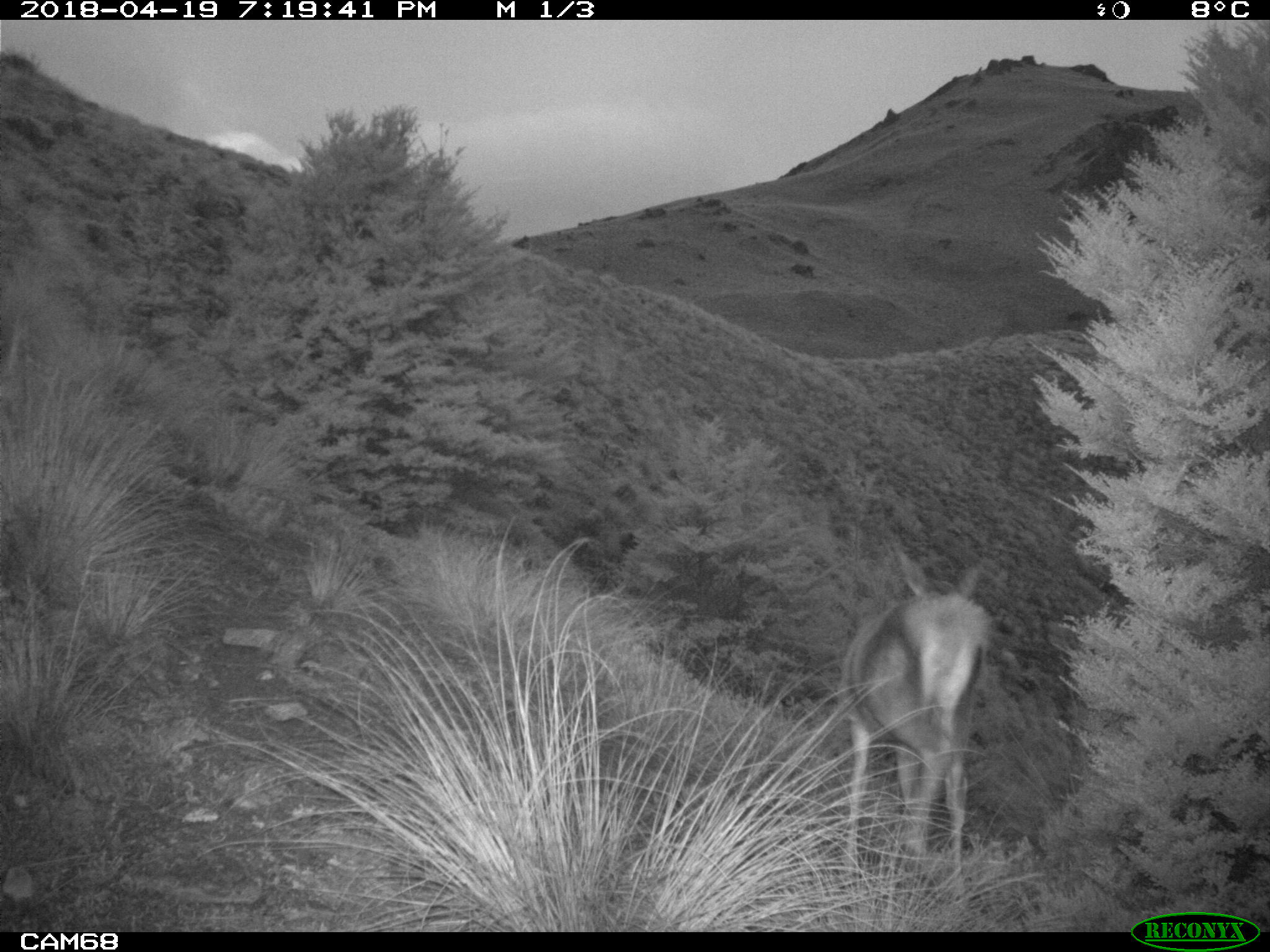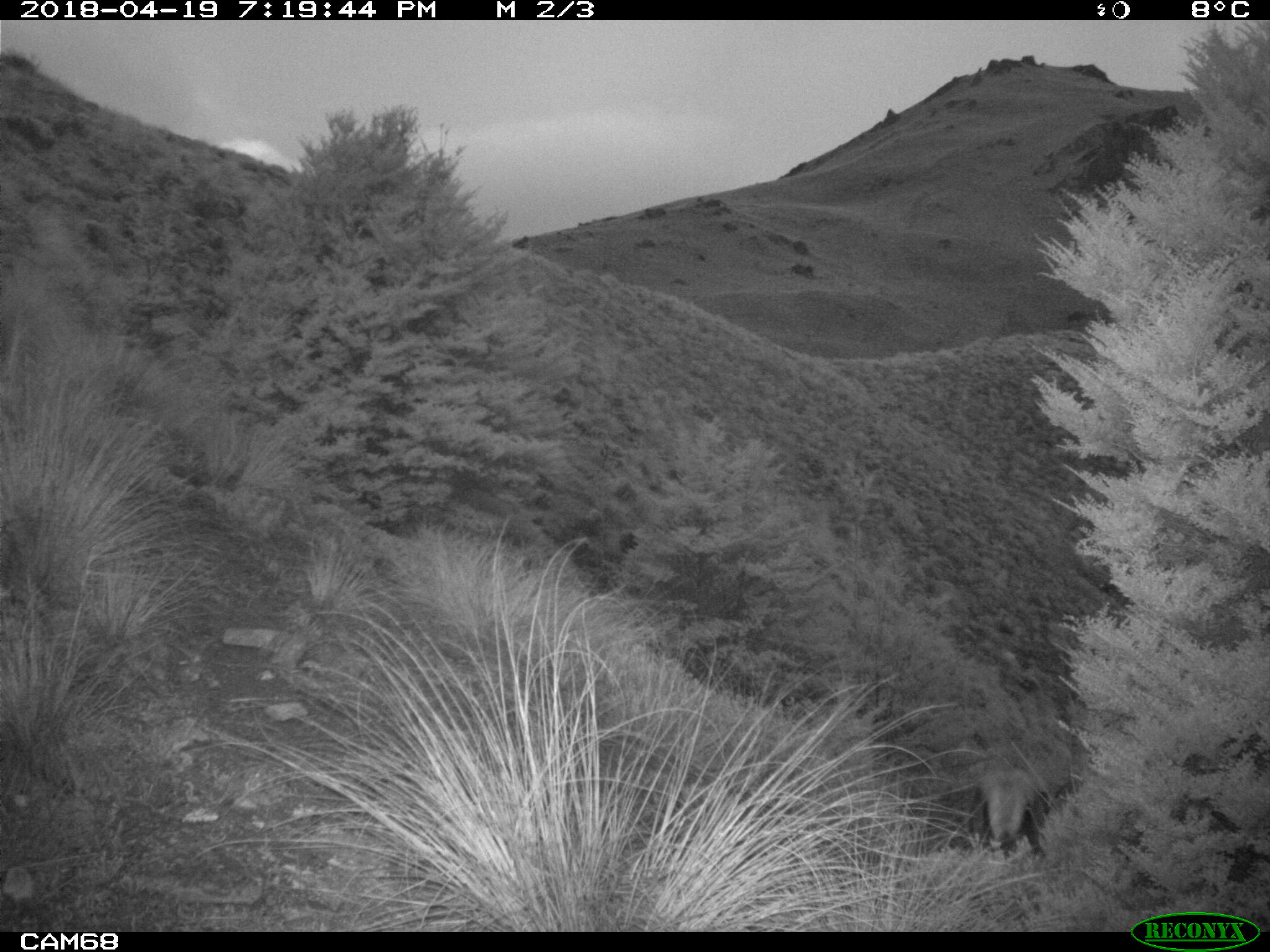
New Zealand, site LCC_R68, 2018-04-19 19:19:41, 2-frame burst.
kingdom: Animalia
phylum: Chordata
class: Mammalia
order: Artiodactyla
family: Cervidae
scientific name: Cervidae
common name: deer